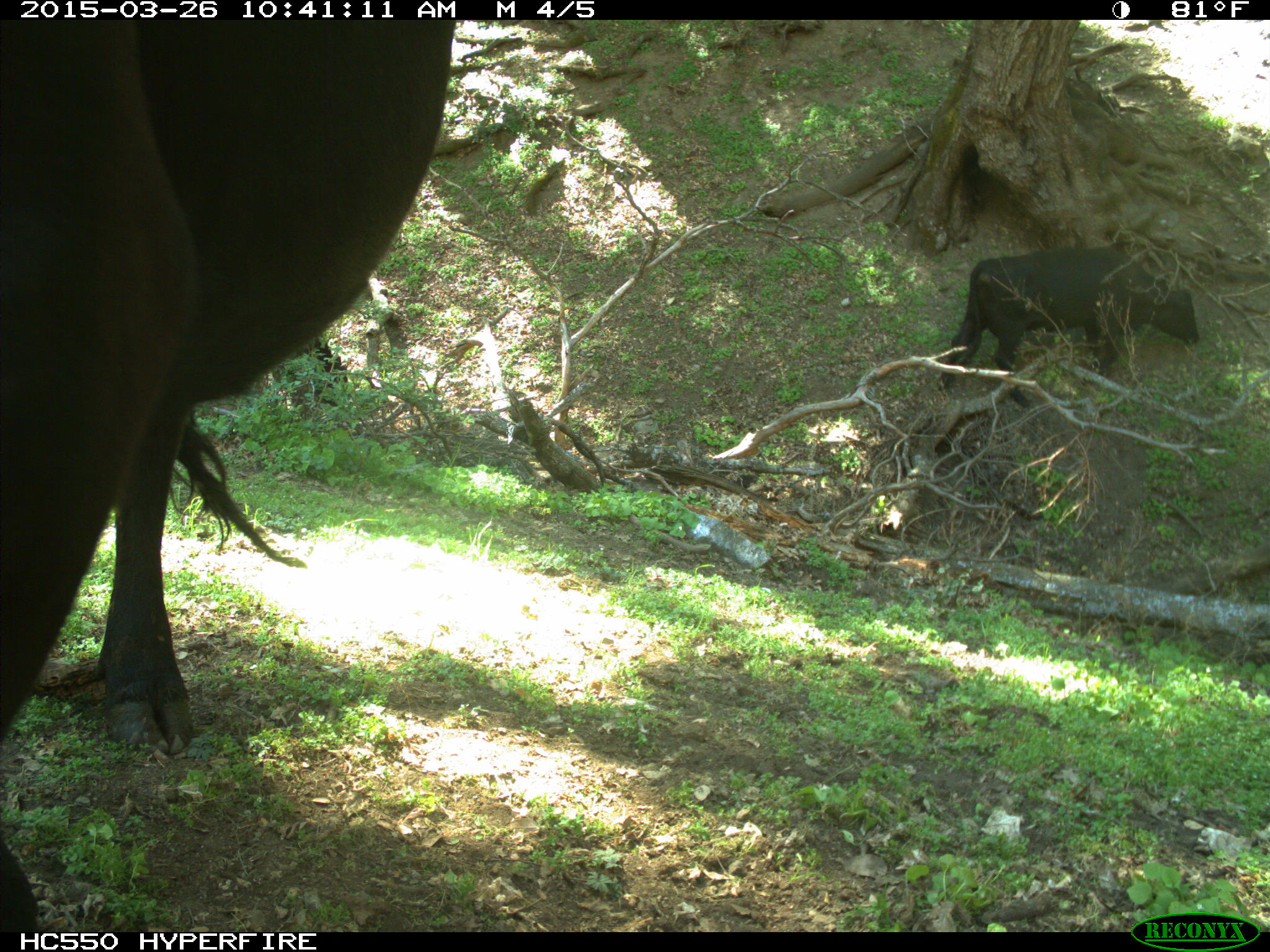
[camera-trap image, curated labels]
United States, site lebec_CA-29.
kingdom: Animalia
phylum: Chordata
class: Mammalia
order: Artiodactyla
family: Bovidae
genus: Bos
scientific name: Bos taurus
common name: domestic cow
Bos taurus (domestic cow).